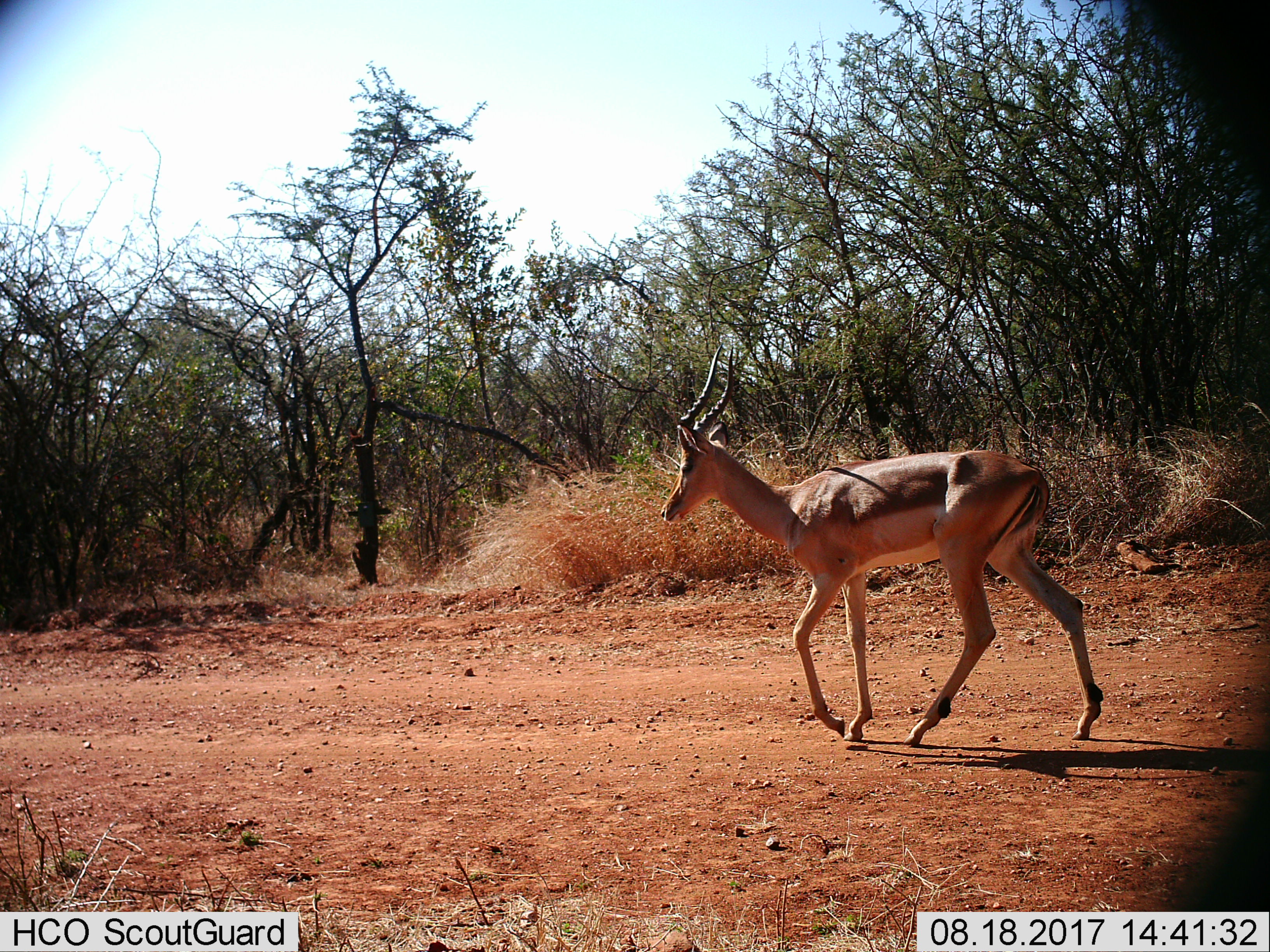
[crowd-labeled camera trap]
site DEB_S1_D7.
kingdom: Animalia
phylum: Chordata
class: Mammalia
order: Artiodactyla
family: Bovidae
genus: Aepyceros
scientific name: Aepyceros melampus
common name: impala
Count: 1.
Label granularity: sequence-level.